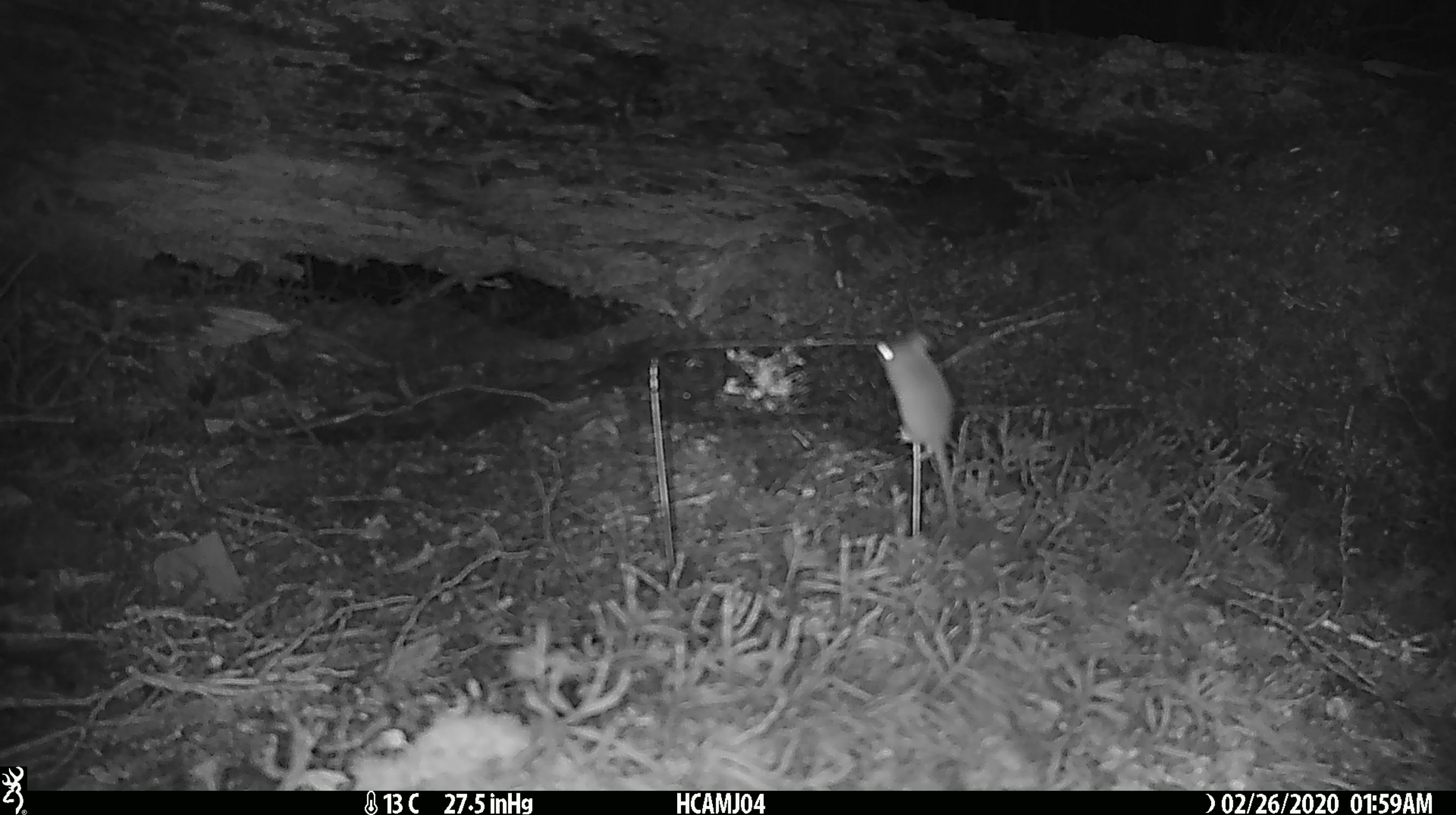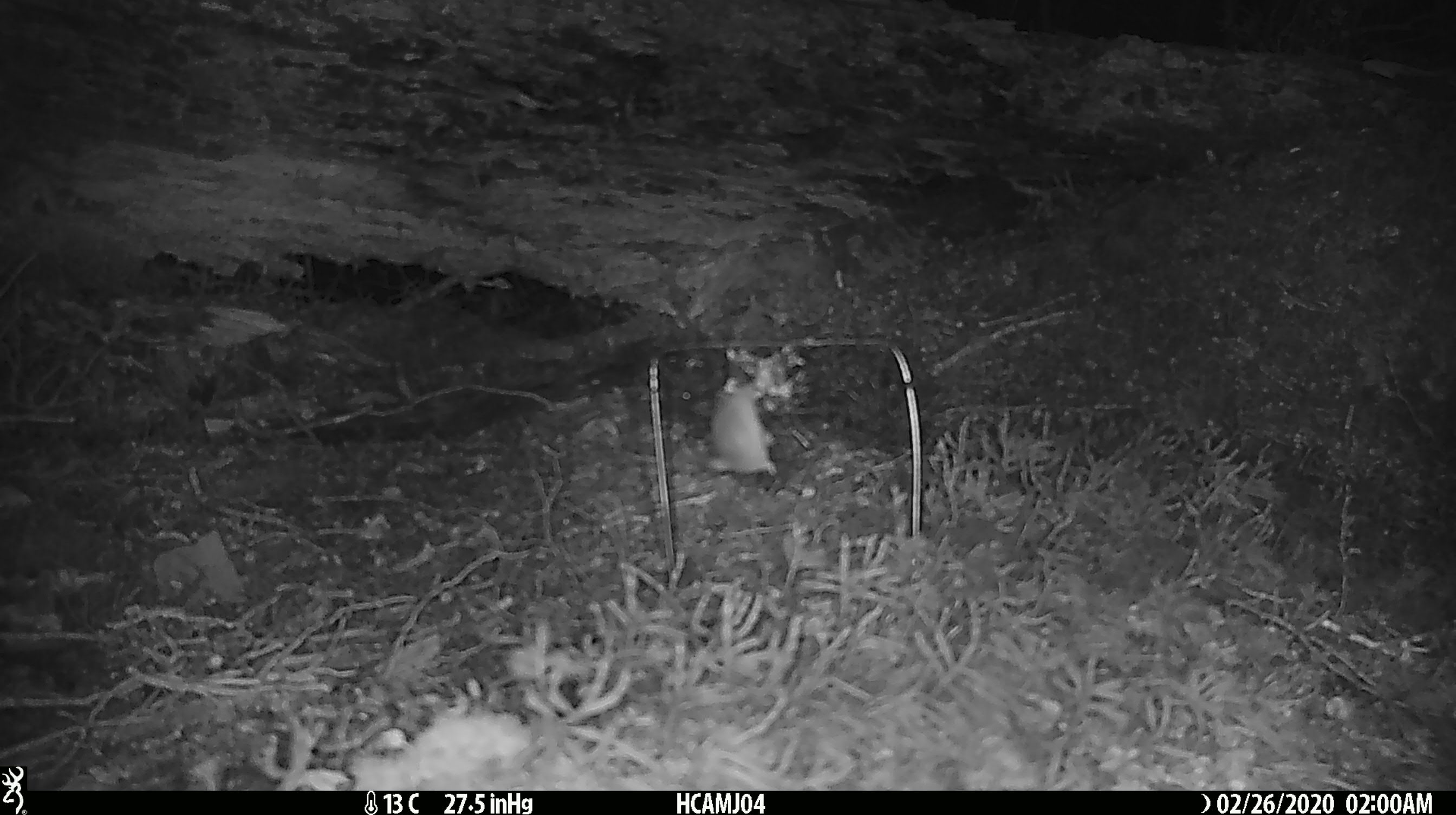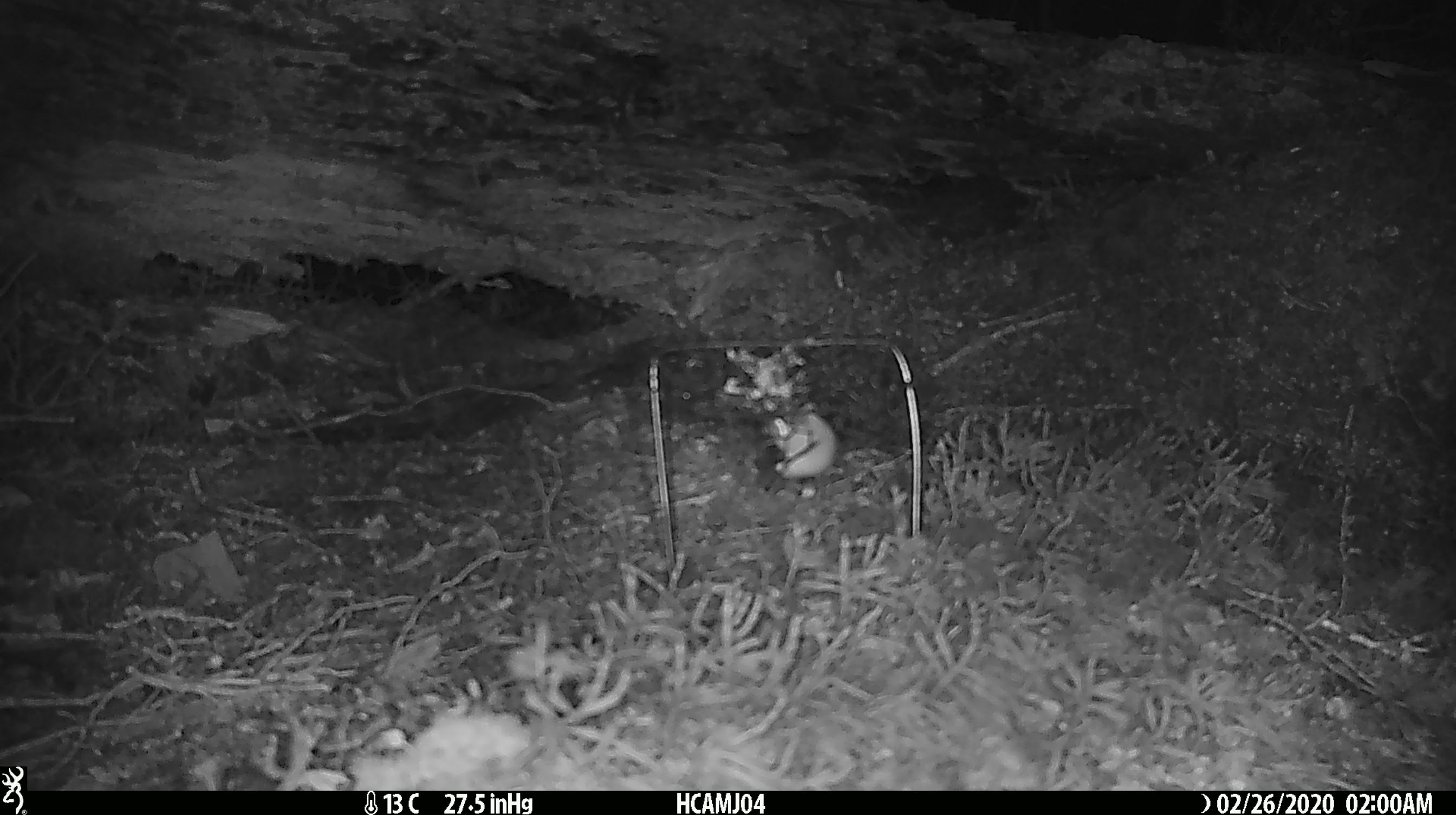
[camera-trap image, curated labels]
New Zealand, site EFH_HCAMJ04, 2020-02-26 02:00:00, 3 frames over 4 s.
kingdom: Animalia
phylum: Chordata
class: Mammalia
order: Rodentia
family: Muridae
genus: Mus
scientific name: Mus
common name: mouse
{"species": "mouse (Mus)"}